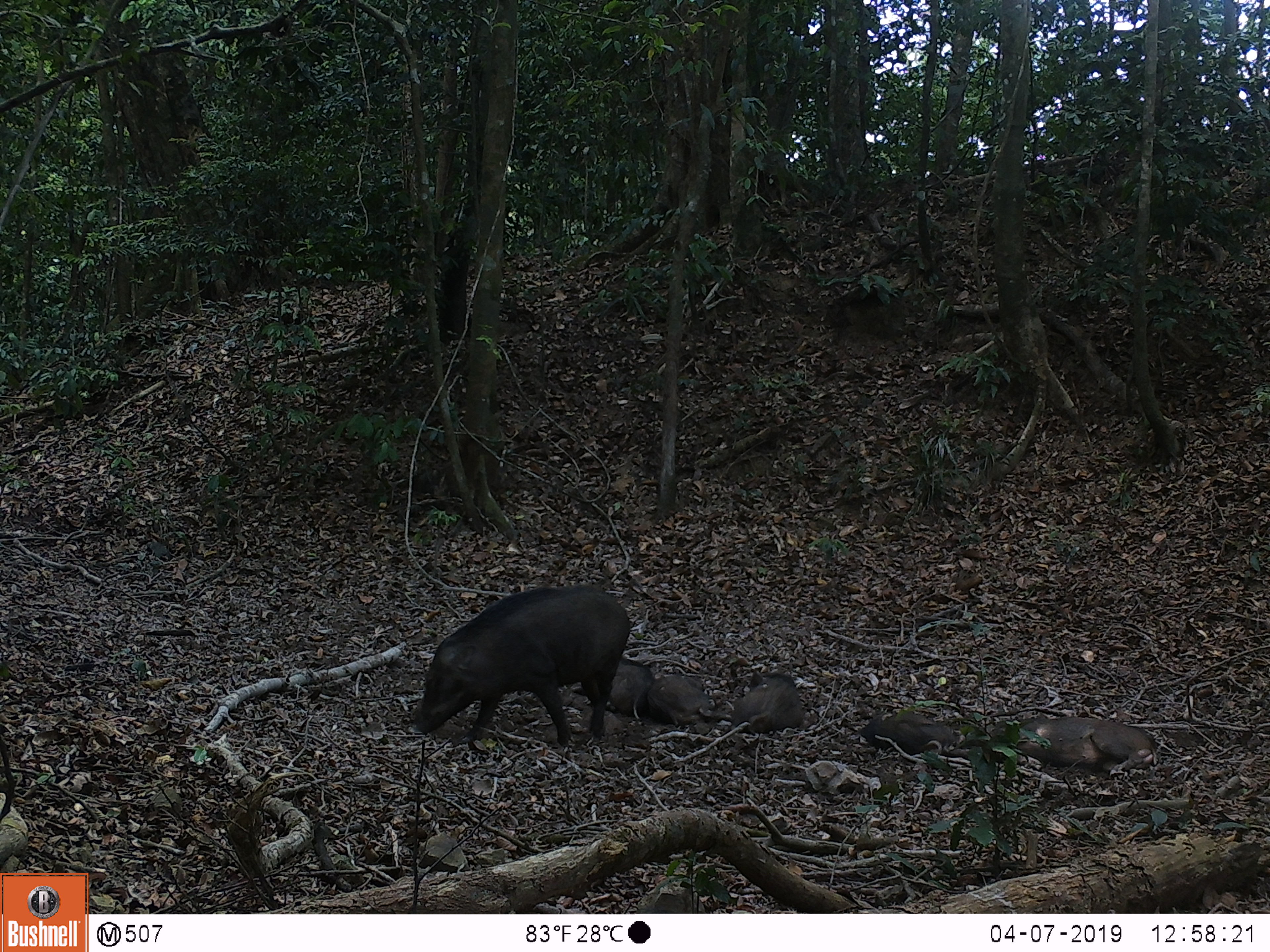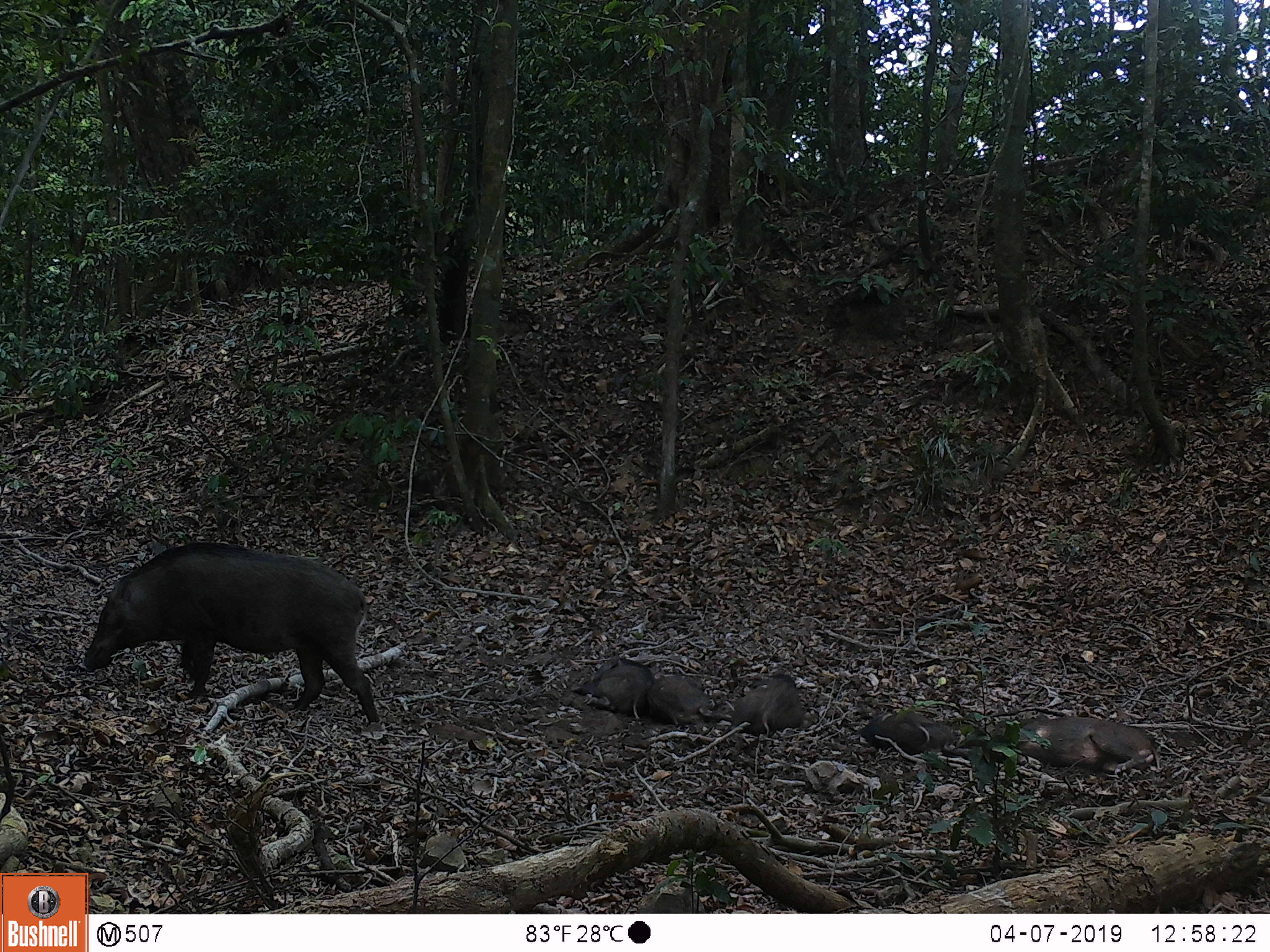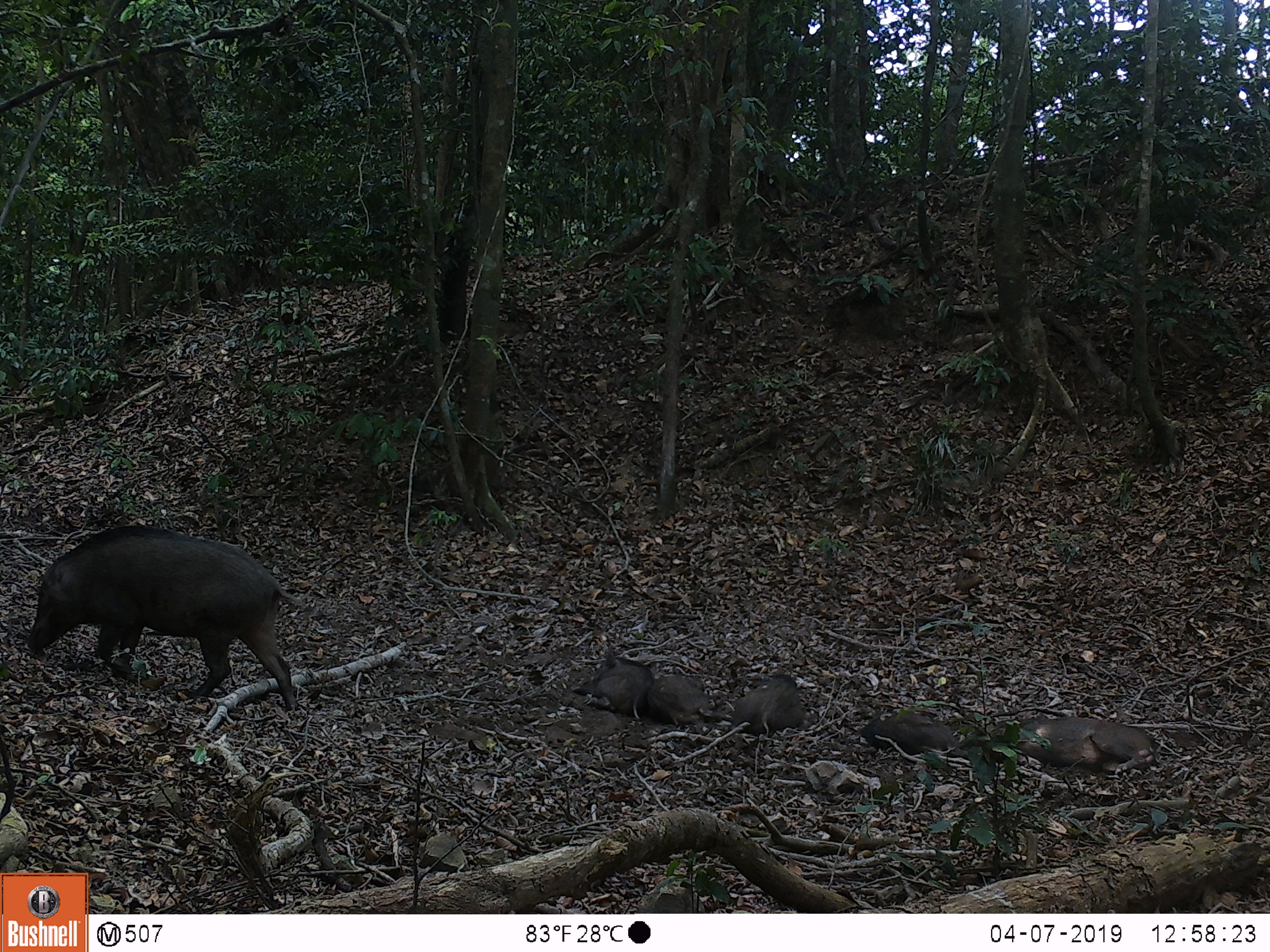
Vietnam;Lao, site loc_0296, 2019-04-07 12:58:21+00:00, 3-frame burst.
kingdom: Animalia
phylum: Chordata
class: Mammalia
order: Artiodactyla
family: Suidae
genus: Sus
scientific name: Sus scrofa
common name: eurasian wild pig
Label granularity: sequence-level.